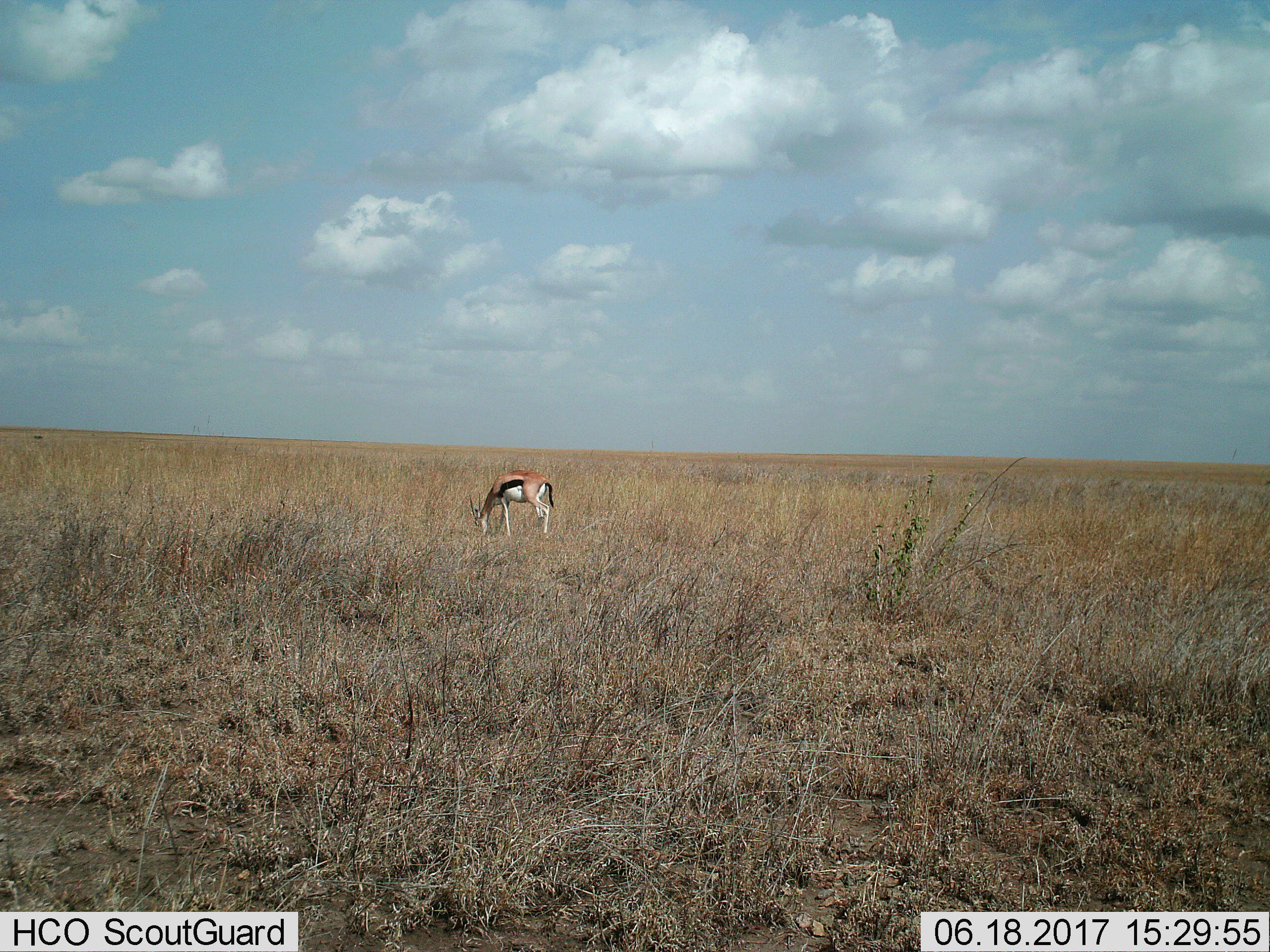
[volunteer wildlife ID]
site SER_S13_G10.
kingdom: Animalia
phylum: Chordata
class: Mammalia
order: Artiodactyla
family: Bovidae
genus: Eudorcas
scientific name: Eudorcas thomsonii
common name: thomson's gazelle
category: gazellethomsons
Gazellethomsons (thomson's gazelle) (Eudorcas thomsonii), count 1. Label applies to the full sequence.